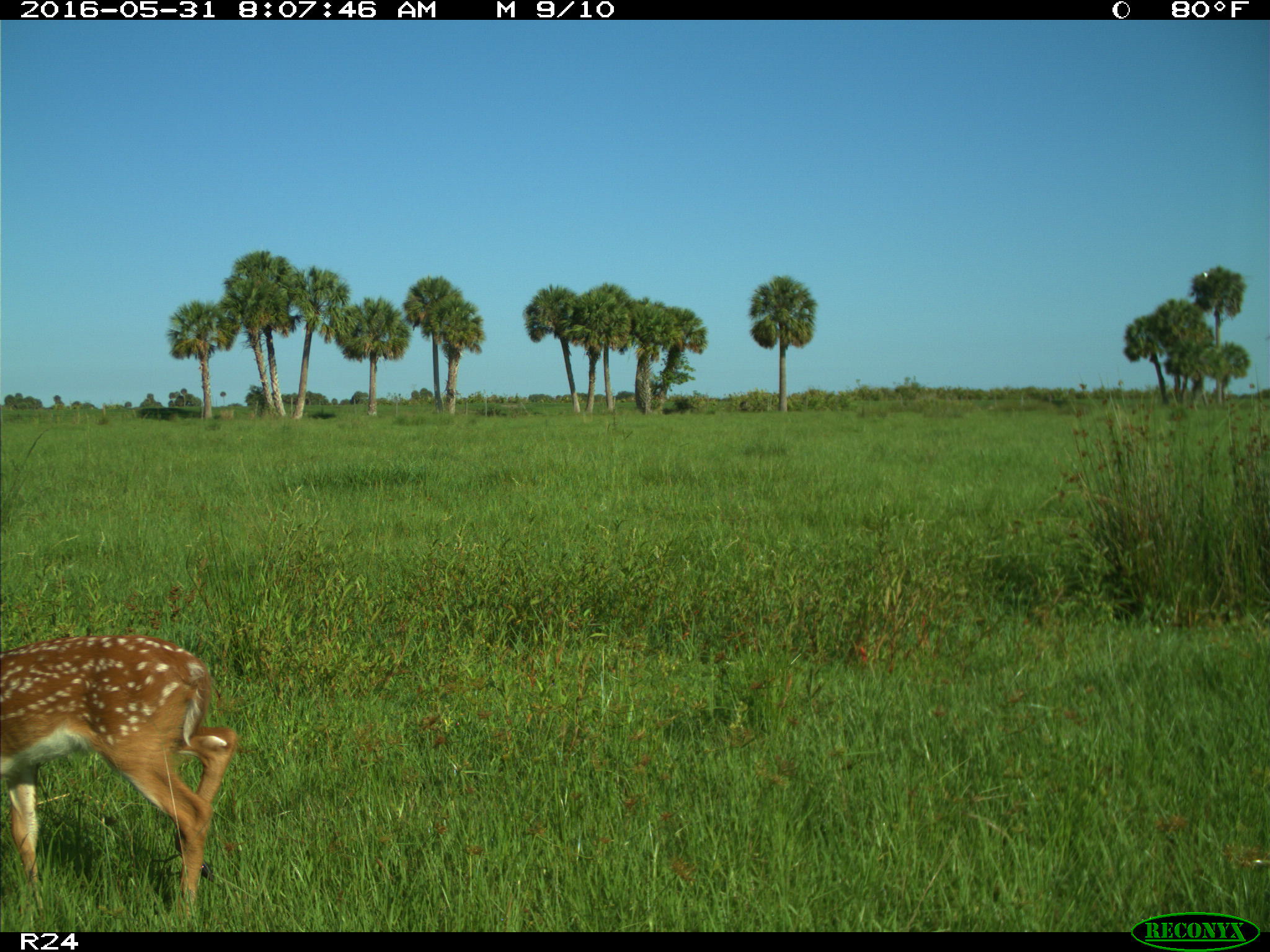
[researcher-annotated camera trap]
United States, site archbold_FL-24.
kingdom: Animalia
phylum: Chordata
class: Mammalia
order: Artiodactyla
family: Cervidae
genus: Odocoileus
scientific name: Odocoileus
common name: deer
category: unidentified deer